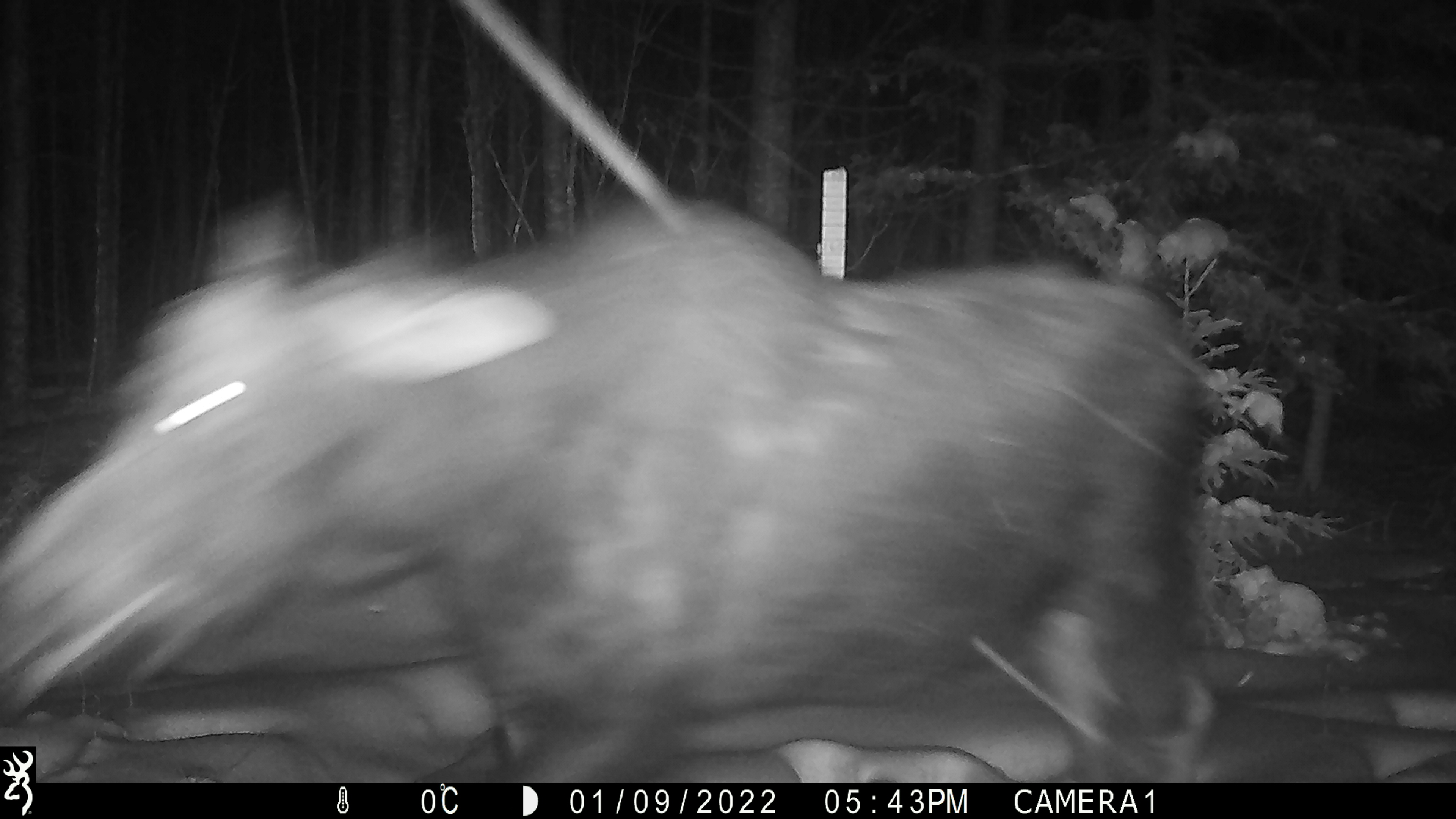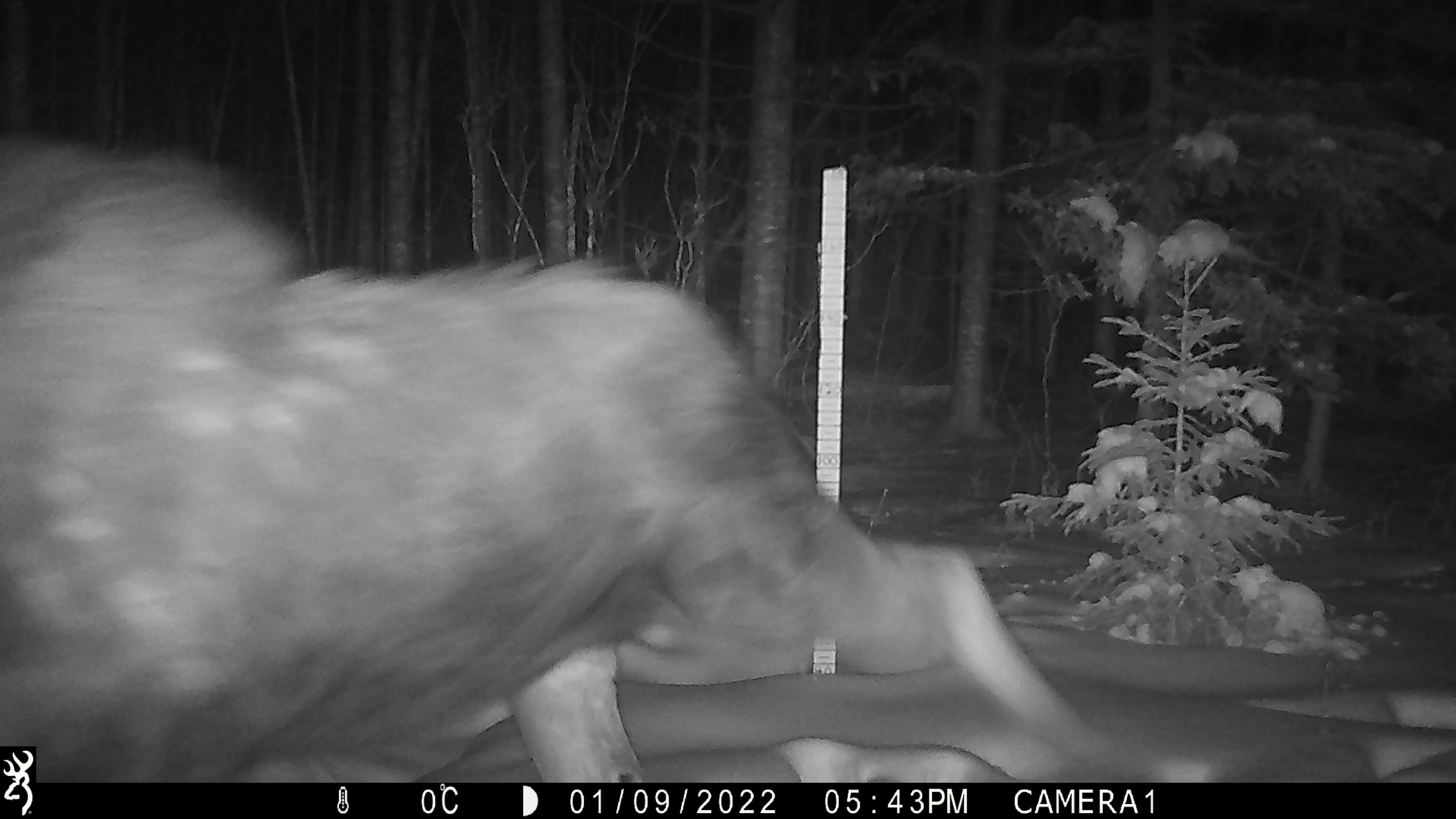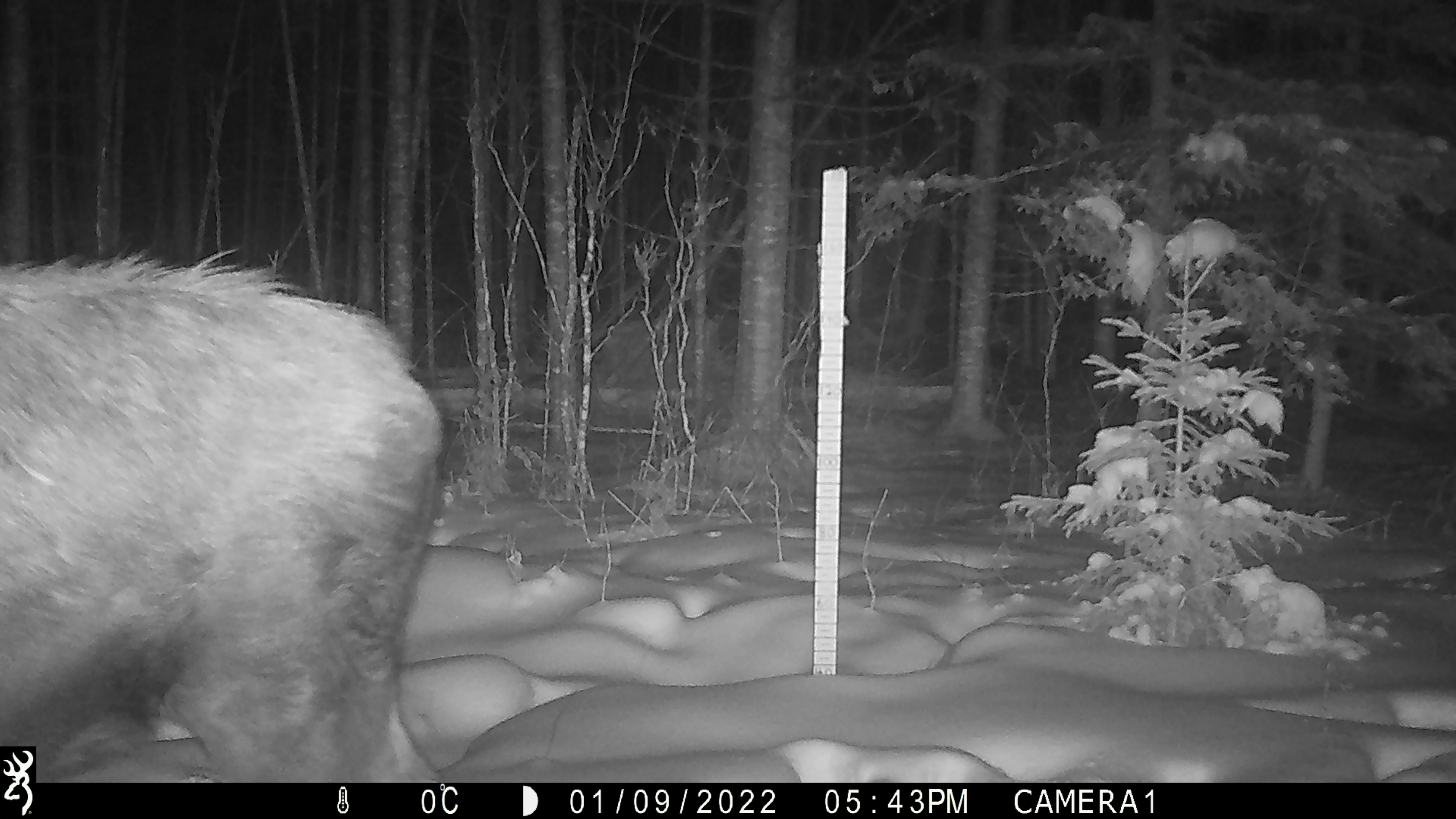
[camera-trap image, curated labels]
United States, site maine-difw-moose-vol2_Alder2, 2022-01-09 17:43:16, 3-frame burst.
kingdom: Animalia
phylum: Chordata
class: Mammalia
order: Artiodactyla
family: Cervidae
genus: Alces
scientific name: Alces alces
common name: moose